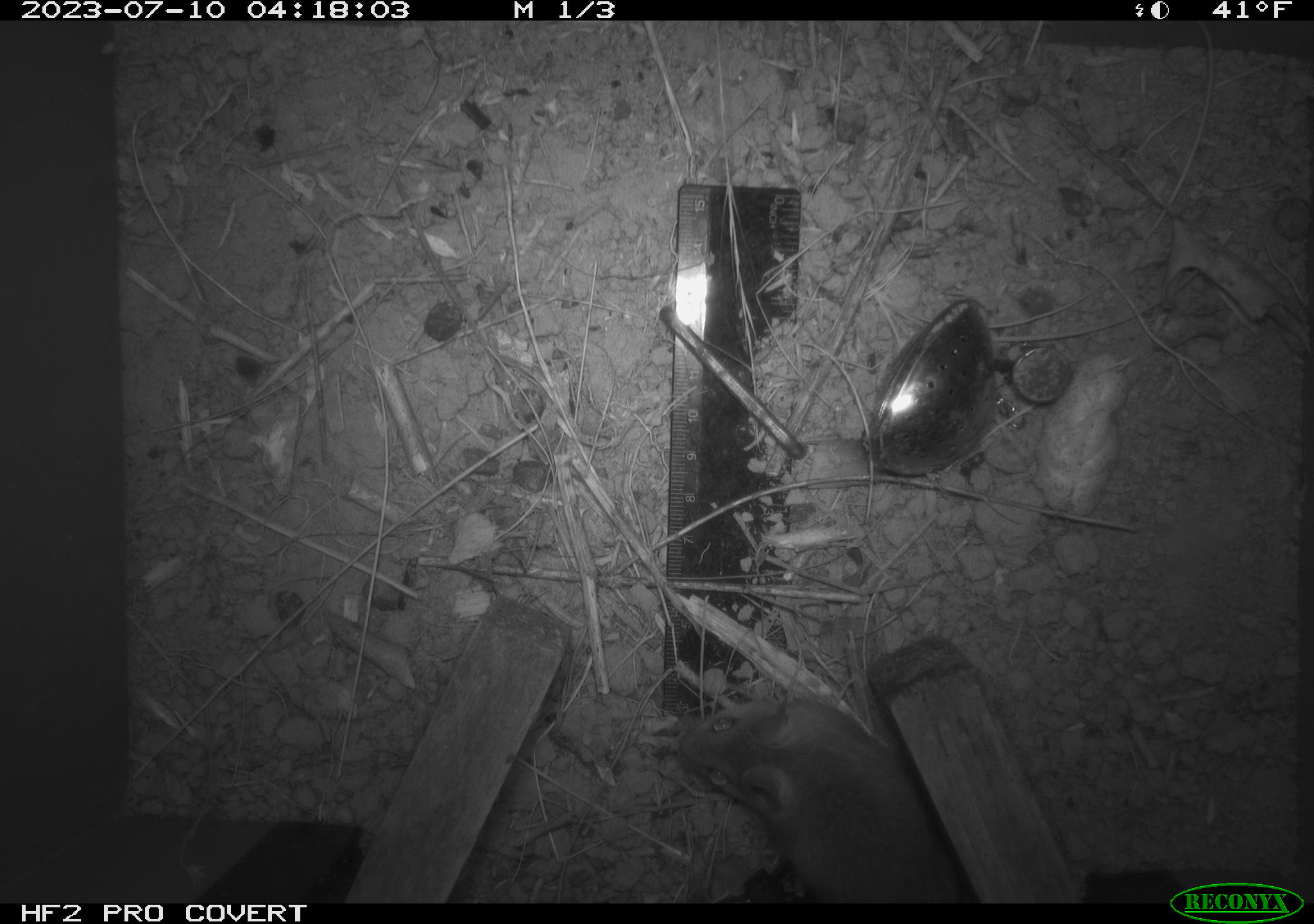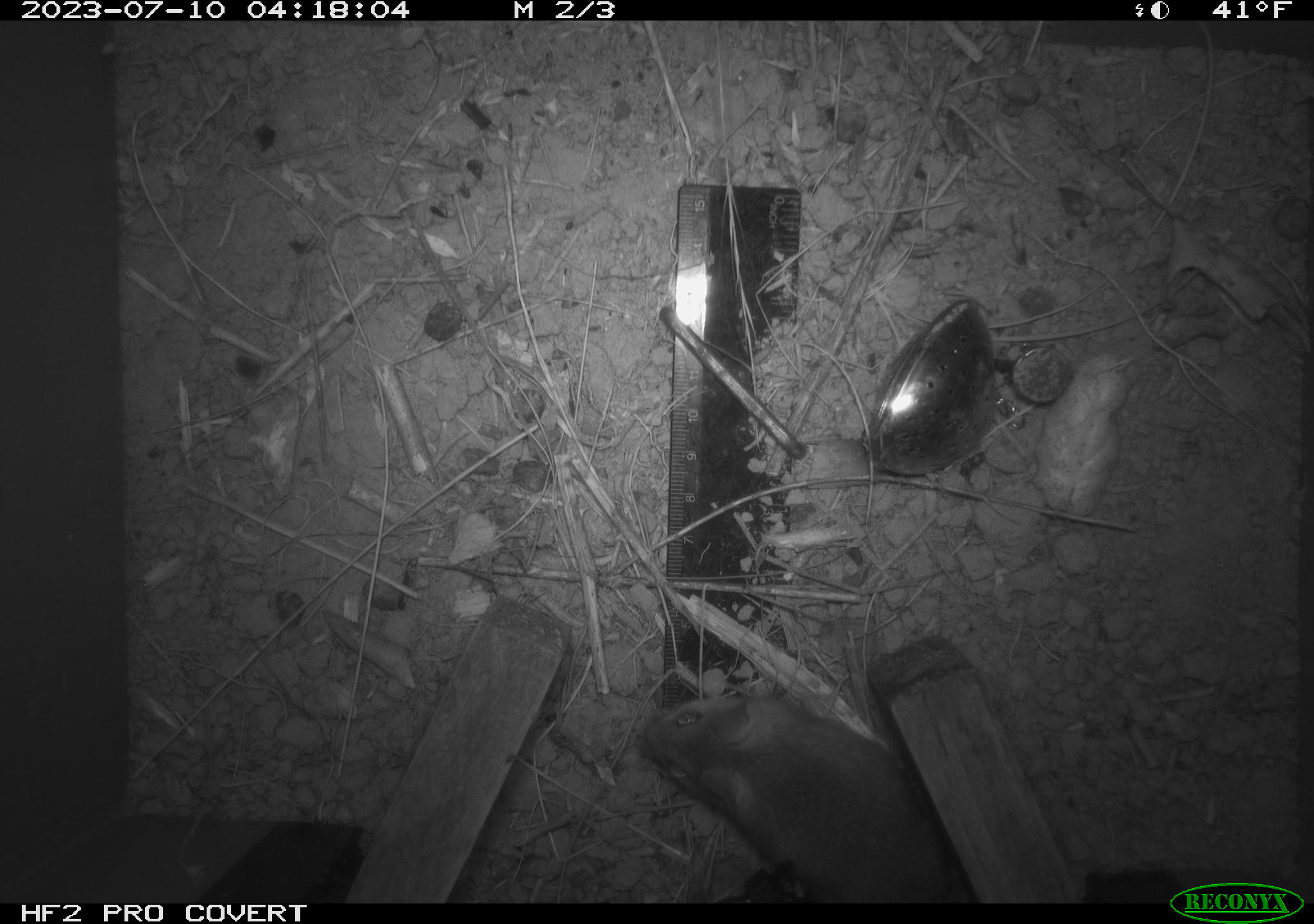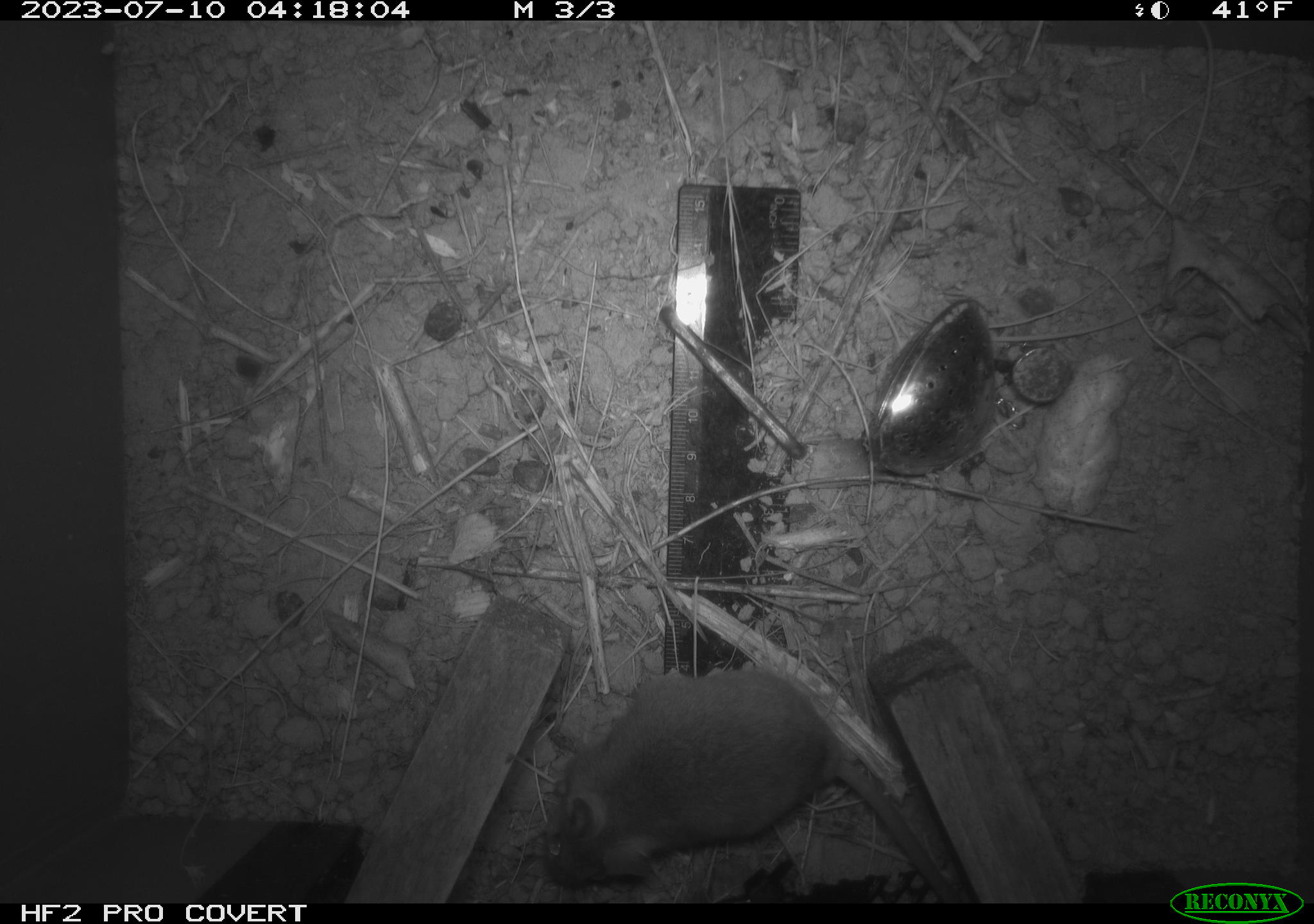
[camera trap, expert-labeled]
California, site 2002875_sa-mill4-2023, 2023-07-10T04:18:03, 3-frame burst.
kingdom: Animalia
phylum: Chordata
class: Mammalia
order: Rodentia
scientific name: Rodentia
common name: mouse species